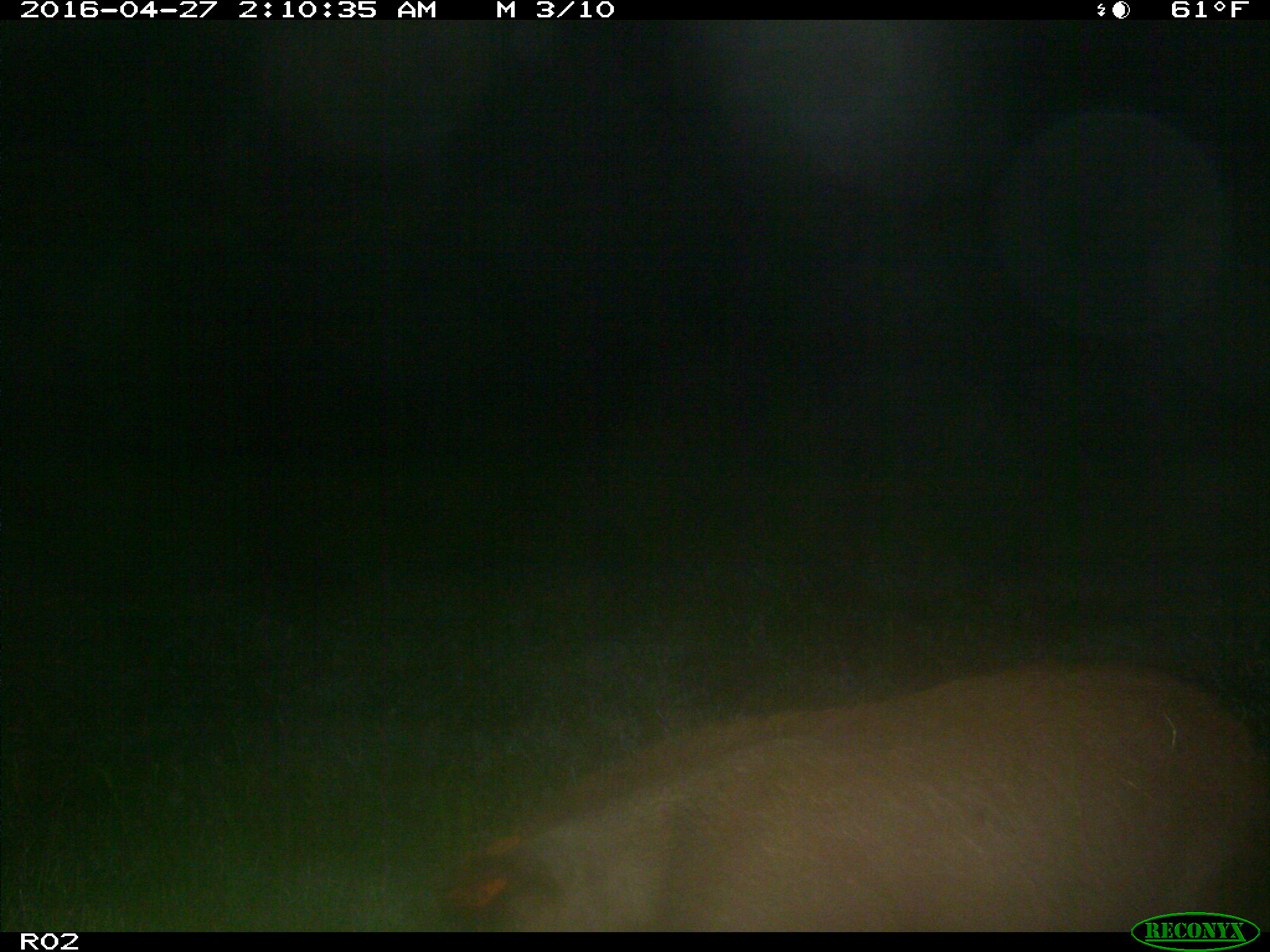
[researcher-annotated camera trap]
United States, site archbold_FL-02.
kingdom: Animalia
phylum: Chordata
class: Mammalia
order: Artiodactyla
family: Suidae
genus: Sus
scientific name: Sus scrofa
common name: wild boar